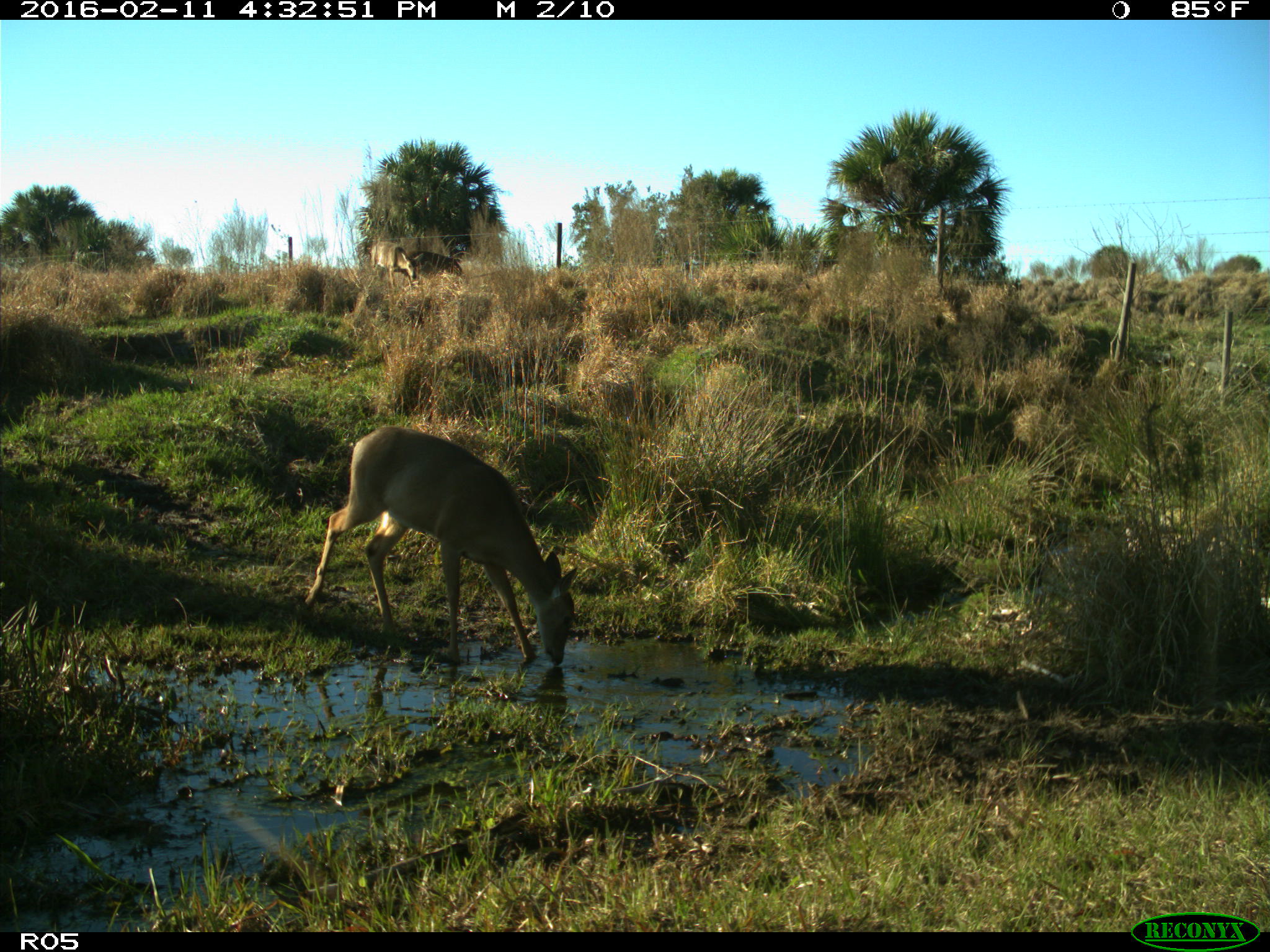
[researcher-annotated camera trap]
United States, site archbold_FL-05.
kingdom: Animalia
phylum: Chordata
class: Mammalia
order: Artiodactyla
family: Cervidae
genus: Odocoileus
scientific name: Odocoileus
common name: deer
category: unidentified deer